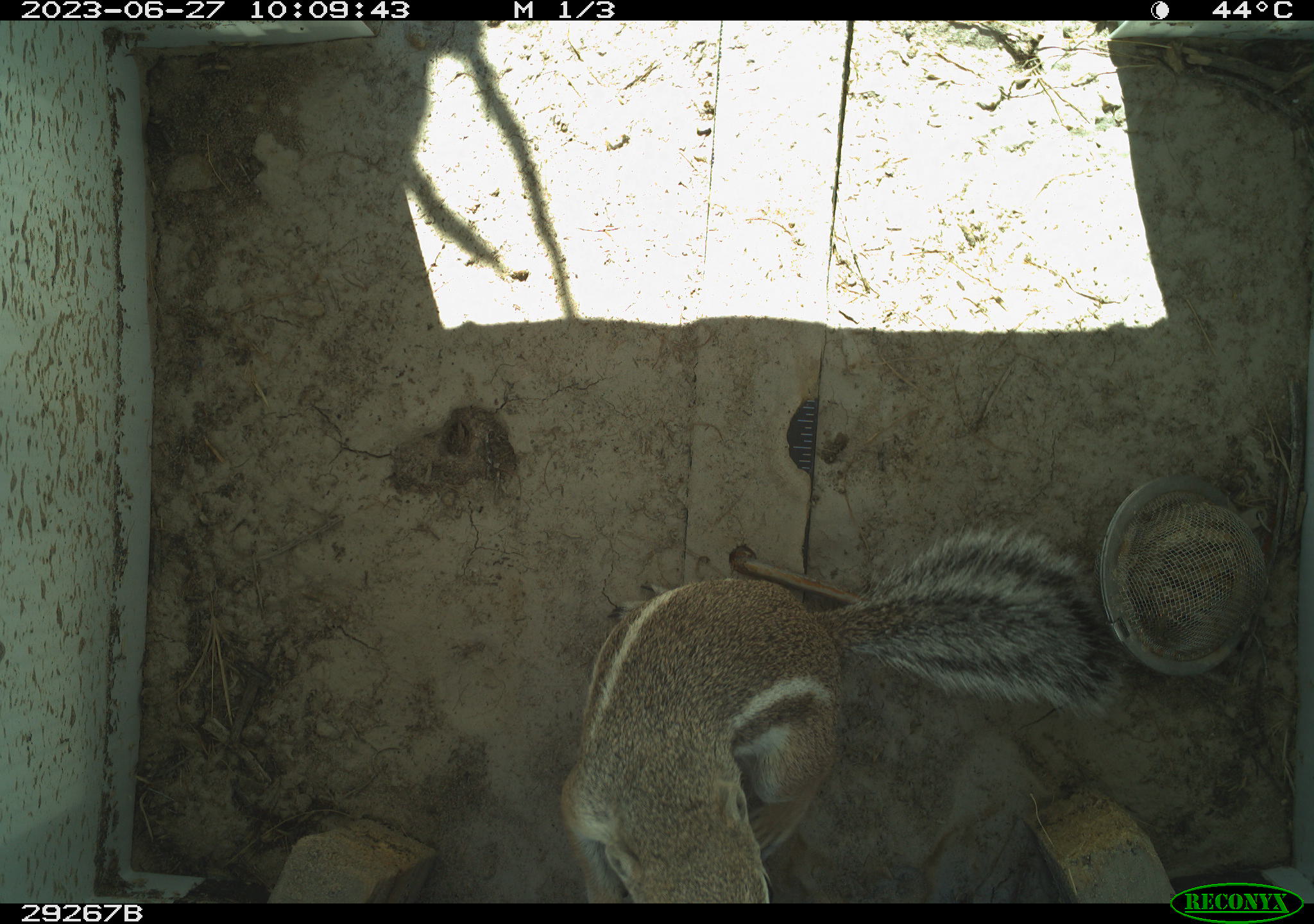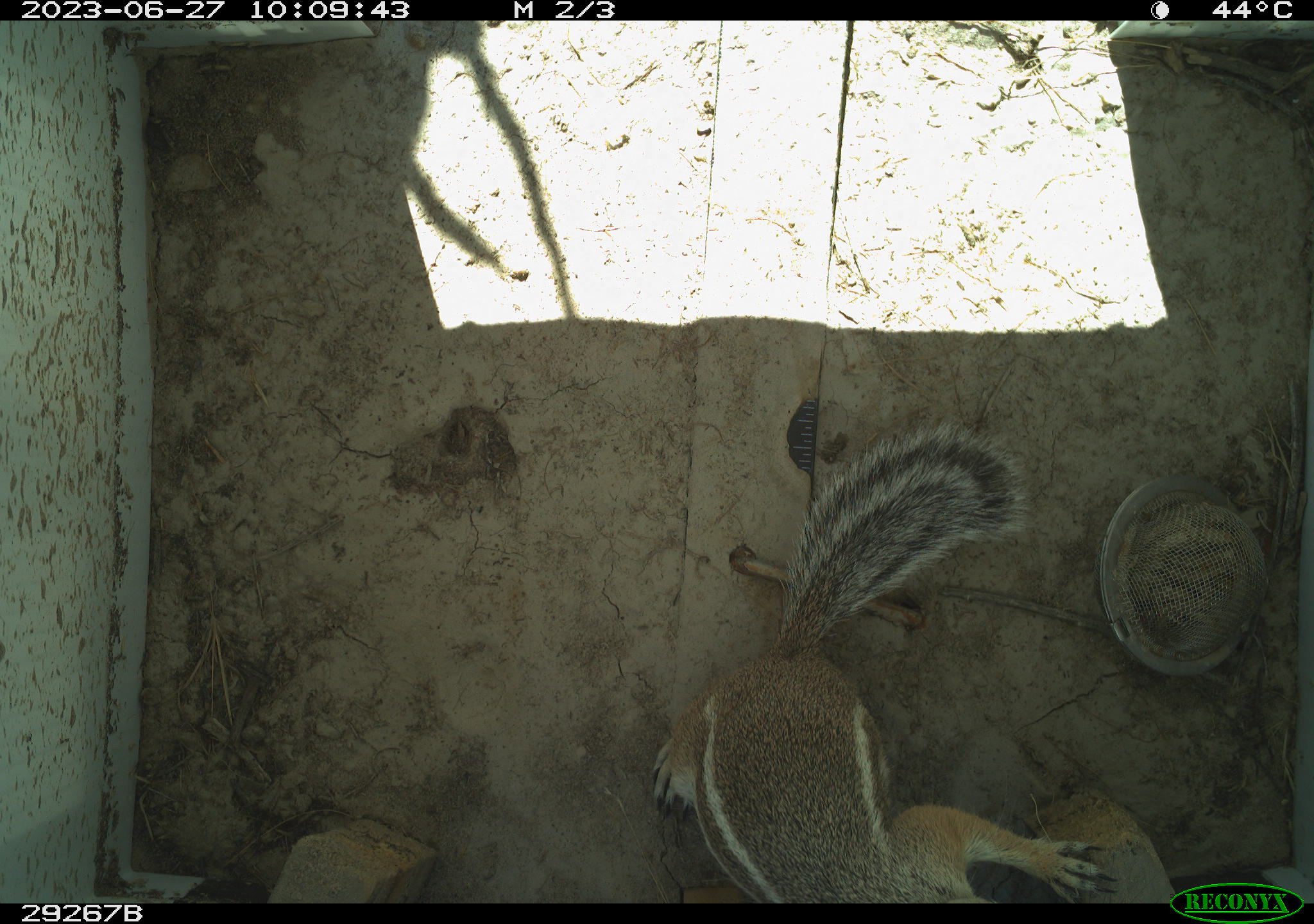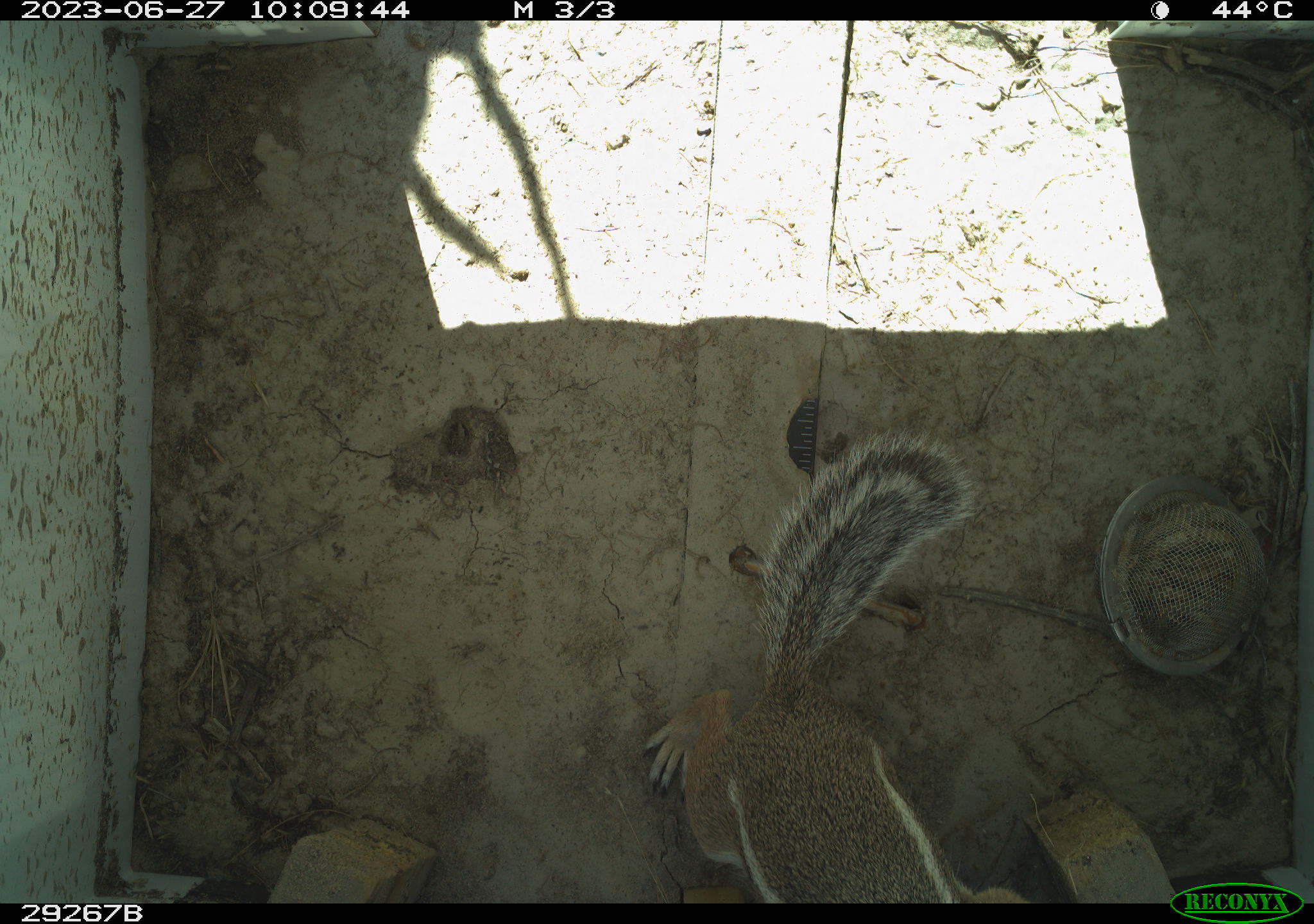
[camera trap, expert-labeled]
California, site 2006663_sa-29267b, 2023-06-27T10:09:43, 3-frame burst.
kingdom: Animalia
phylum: Chordata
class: Mammalia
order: Rodentia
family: Sciuridae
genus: Ammospermophilus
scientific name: Ammospermophilus leucurus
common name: white-tailed antelope squirrel